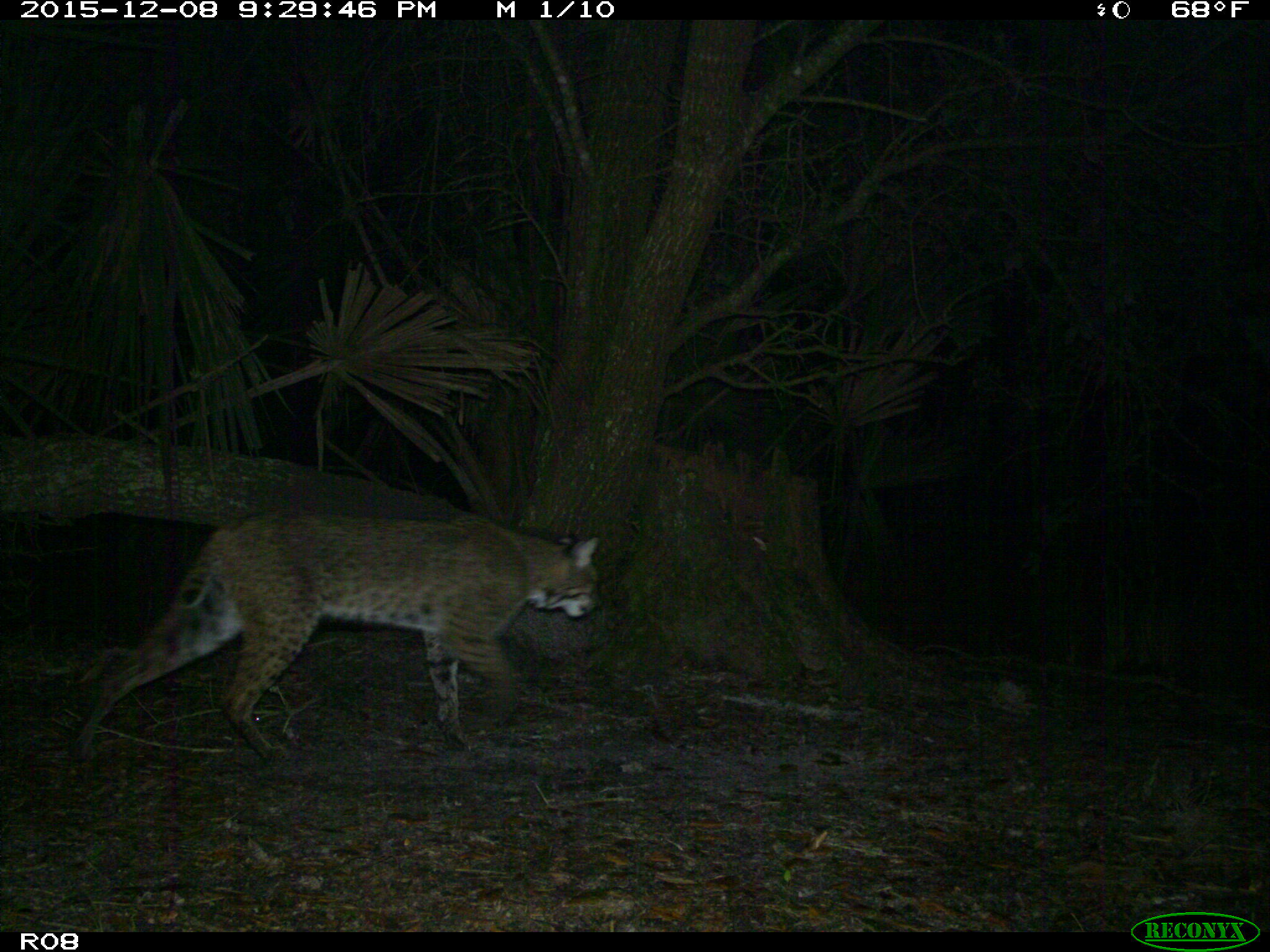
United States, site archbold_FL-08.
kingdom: Animalia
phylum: Chordata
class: Mammalia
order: Carnivora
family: Felidae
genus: Lynx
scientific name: Lynx rufus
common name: bobcat